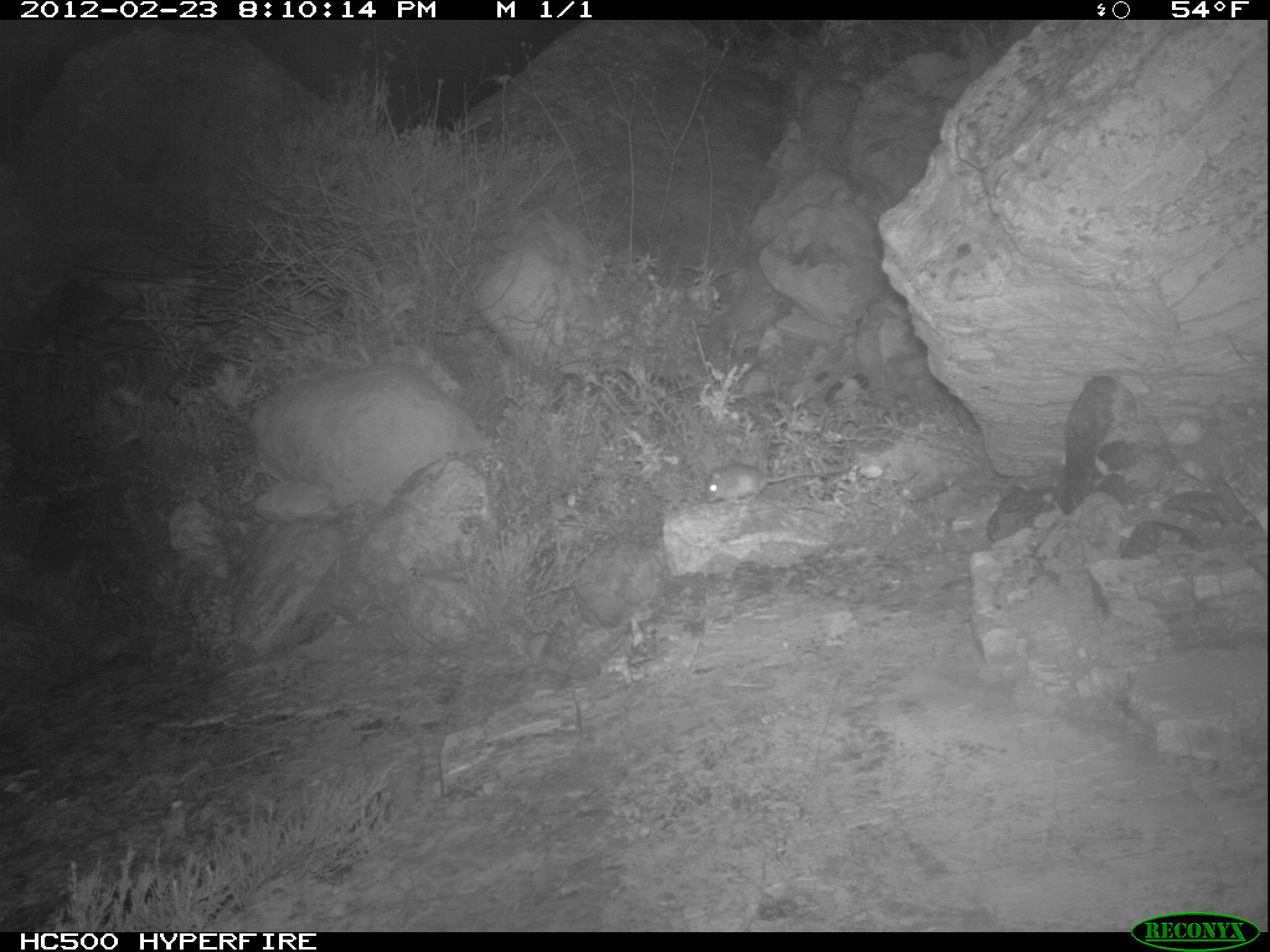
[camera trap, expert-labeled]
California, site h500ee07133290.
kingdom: Animalia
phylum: Chordata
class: Mammalia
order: Rodentia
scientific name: Rodentia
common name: rodent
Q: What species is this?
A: Rodent (Rodentia).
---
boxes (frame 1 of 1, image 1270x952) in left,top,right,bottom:
rodent: 704,463,829,504